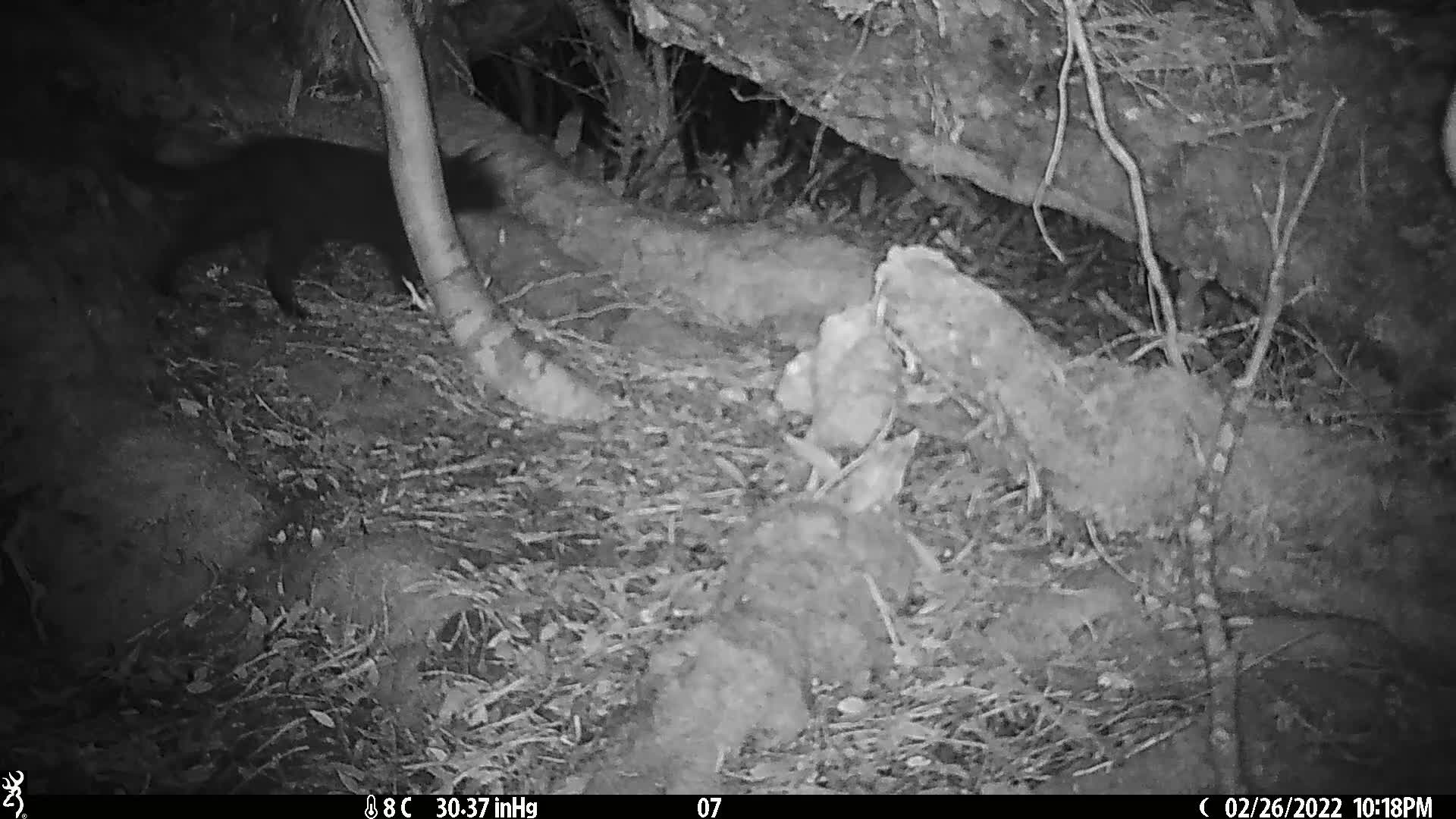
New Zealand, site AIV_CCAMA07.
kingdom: Animalia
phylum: Chordata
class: Mammalia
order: Carnivora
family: Felidae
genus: Felis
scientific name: Felis catus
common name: domestic cat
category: cat